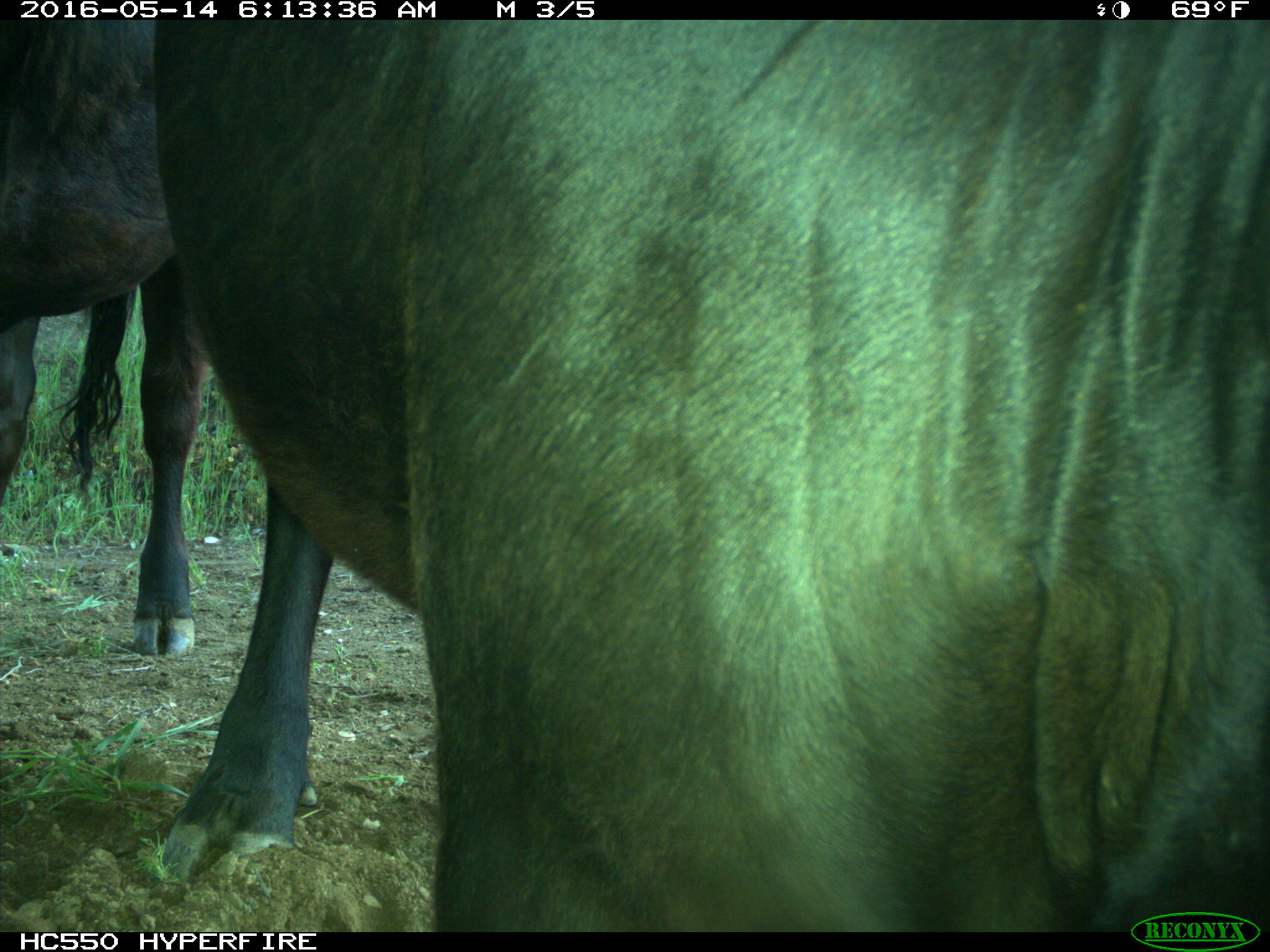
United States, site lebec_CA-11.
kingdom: Animalia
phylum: Chordata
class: Mammalia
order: Artiodactyla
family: Bovidae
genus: Bos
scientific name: Bos taurus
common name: domestic cow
Bos taurus (domestic cow).